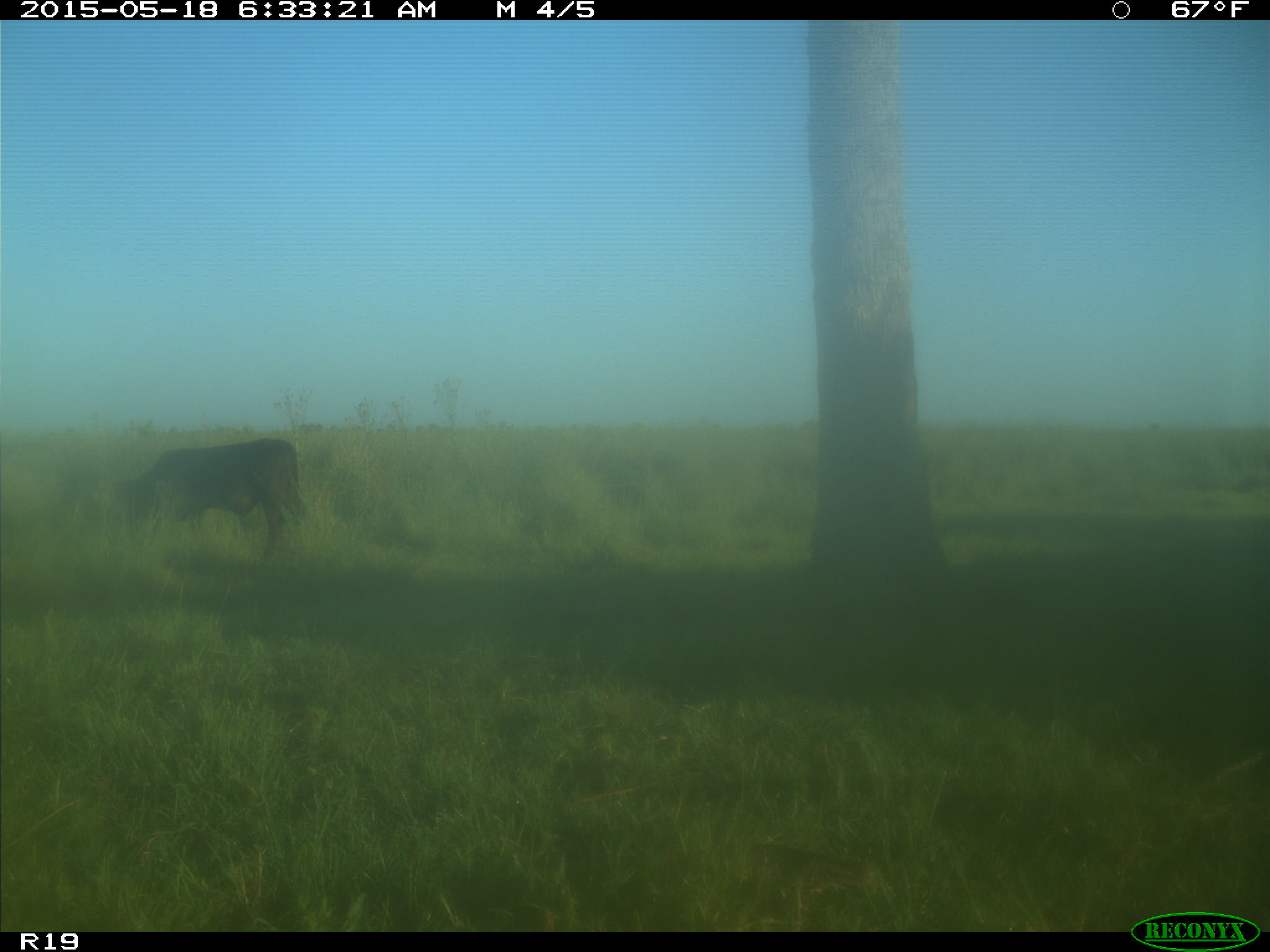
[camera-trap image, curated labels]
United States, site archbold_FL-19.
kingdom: Animalia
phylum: Chordata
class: Mammalia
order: Artiodactyla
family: Bovidae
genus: Bos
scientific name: Bos taurus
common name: domestic cow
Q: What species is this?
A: Bos taurus (domestic cow).